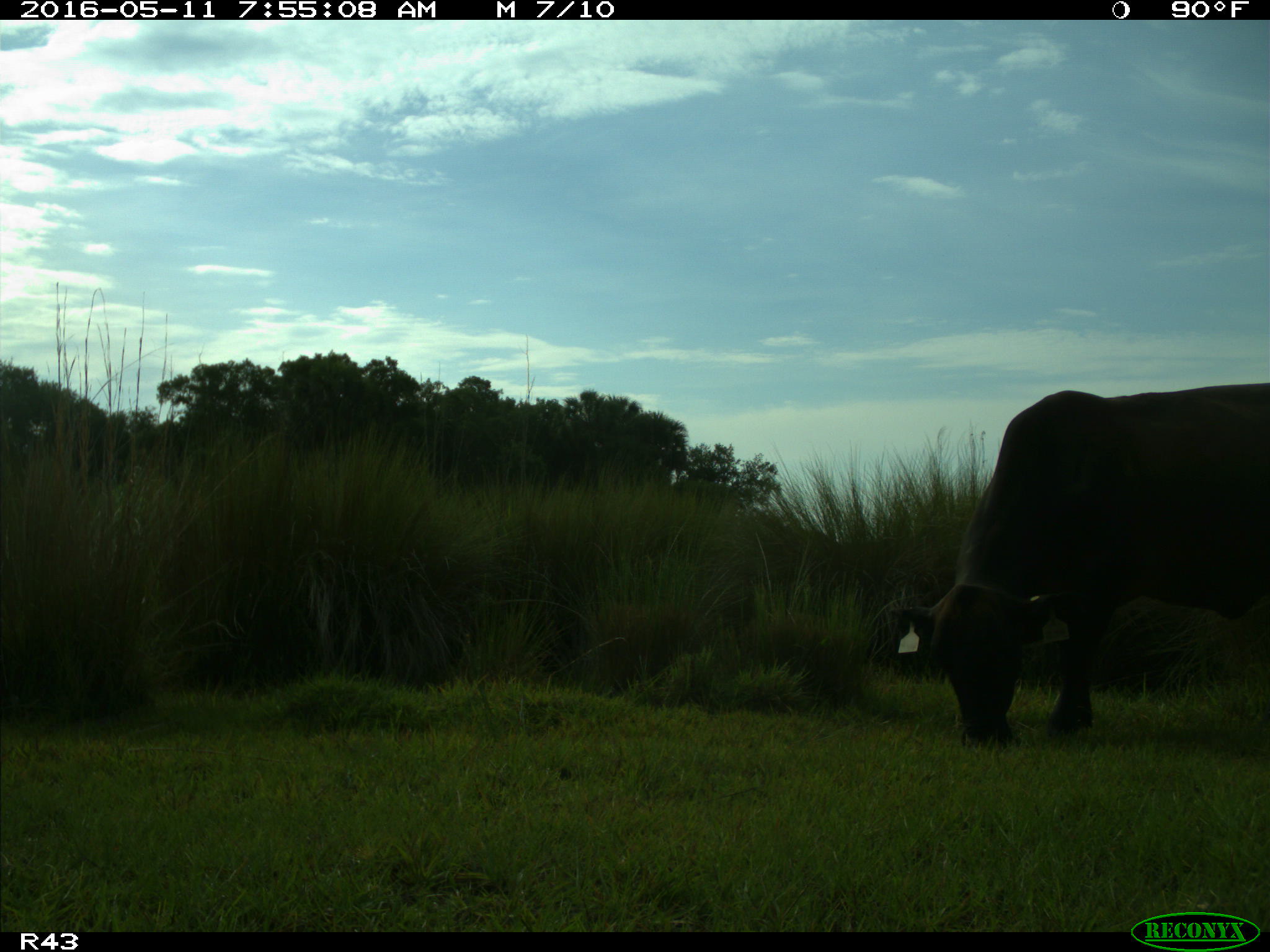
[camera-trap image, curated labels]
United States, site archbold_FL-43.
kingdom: Animalia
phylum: Chordata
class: Mammalia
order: Artiodactyla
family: Bovidae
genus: Bos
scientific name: Bos taurus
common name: domestic cow